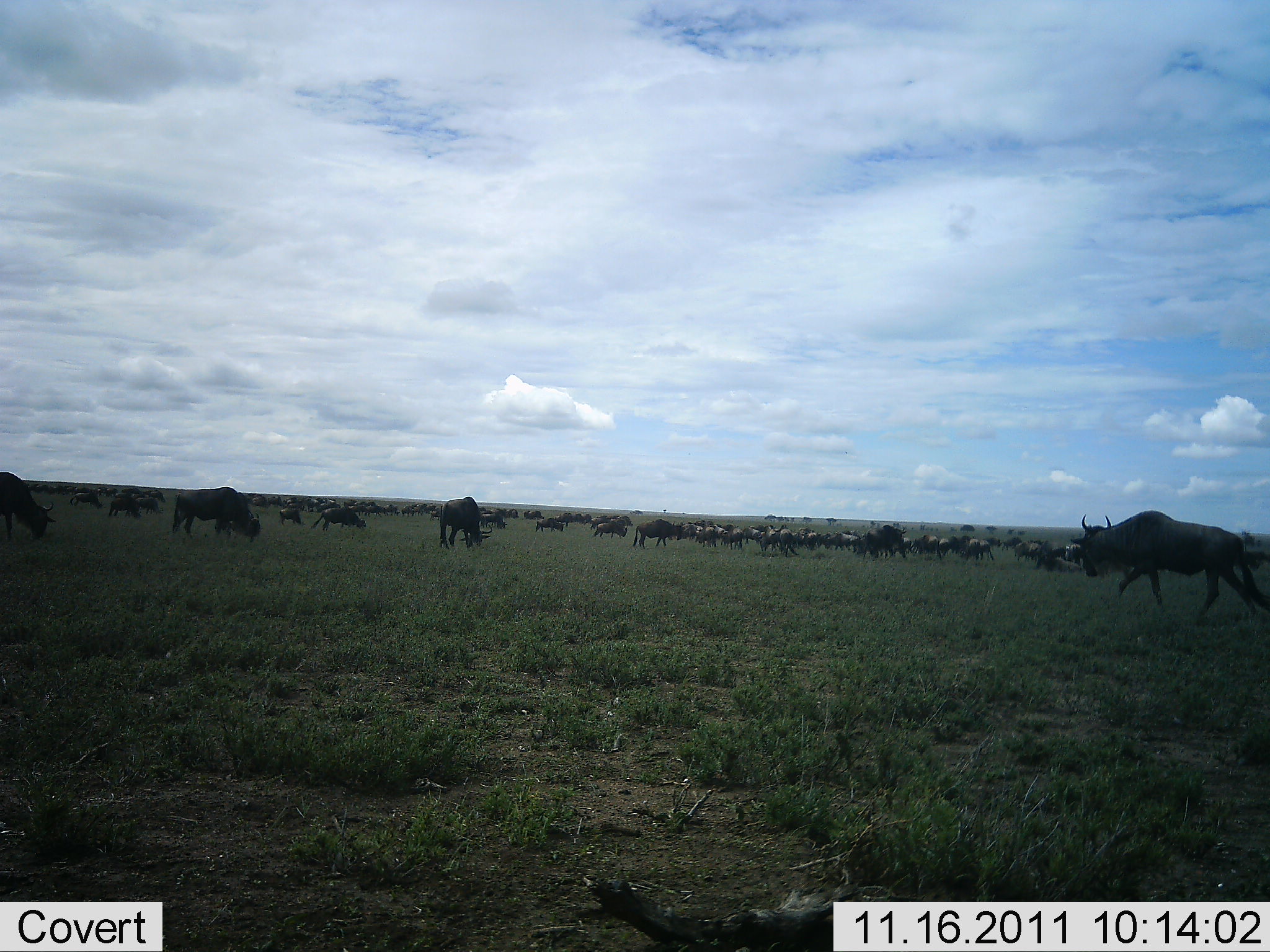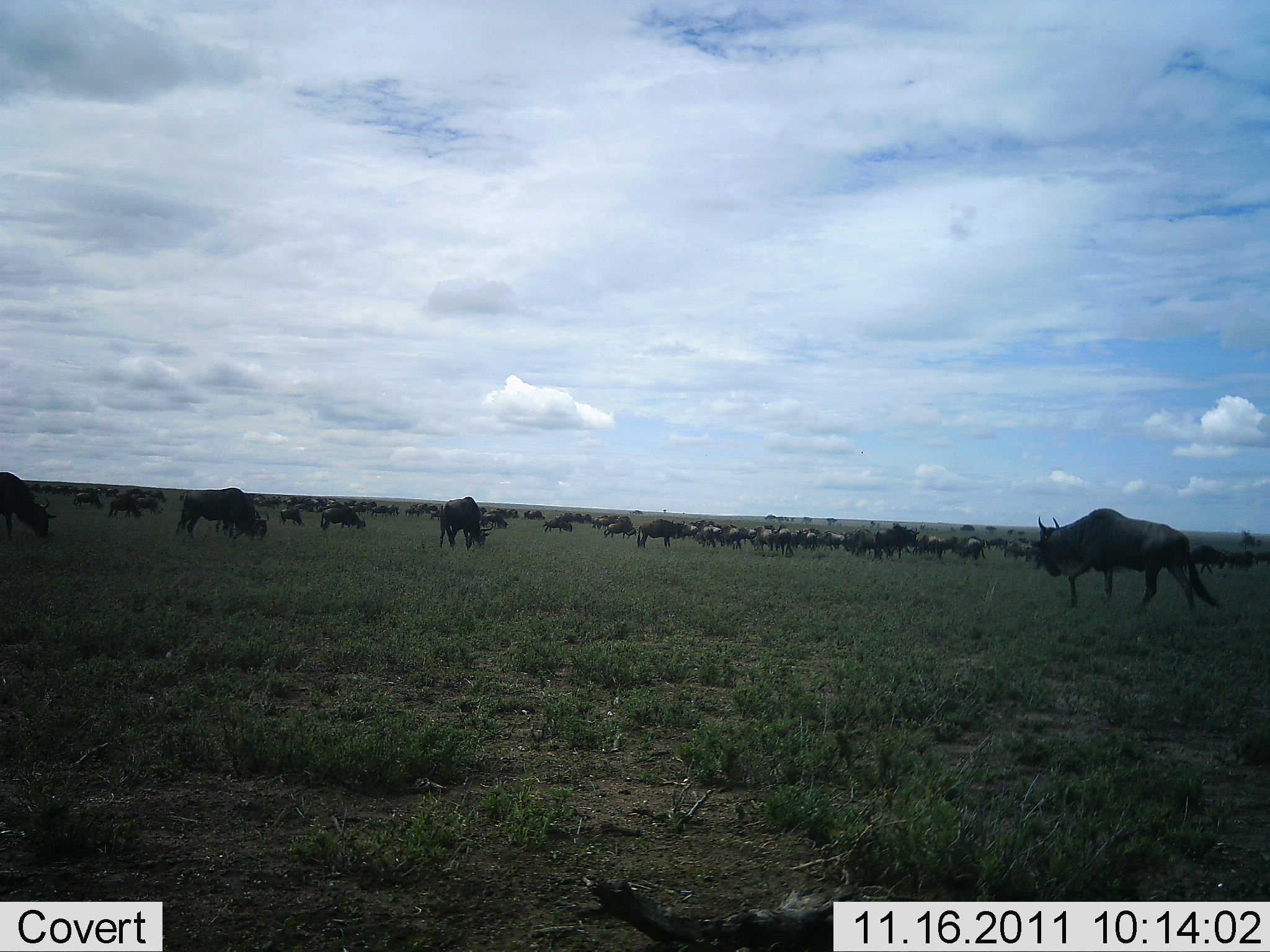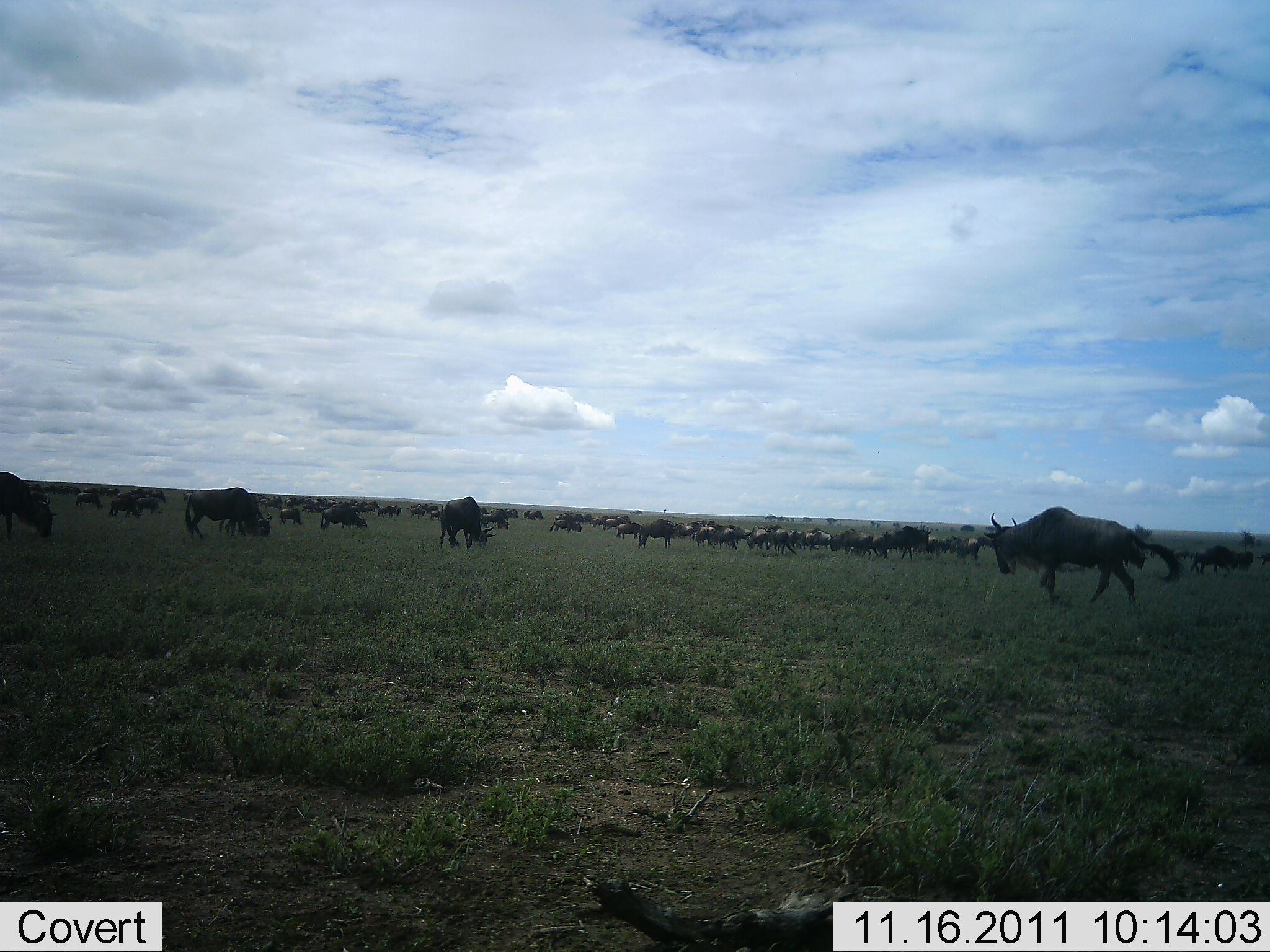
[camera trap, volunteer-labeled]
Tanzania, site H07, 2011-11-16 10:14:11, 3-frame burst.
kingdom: Animalia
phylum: Chordata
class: Mammalia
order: Artiodactyla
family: Bovidae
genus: Connochaetes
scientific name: Connochaetes taurinus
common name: blue wildebeest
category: wildebeest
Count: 51+.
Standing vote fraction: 59%.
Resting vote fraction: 12%.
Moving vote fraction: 76%.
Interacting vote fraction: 18%.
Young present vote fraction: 12%.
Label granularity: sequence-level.